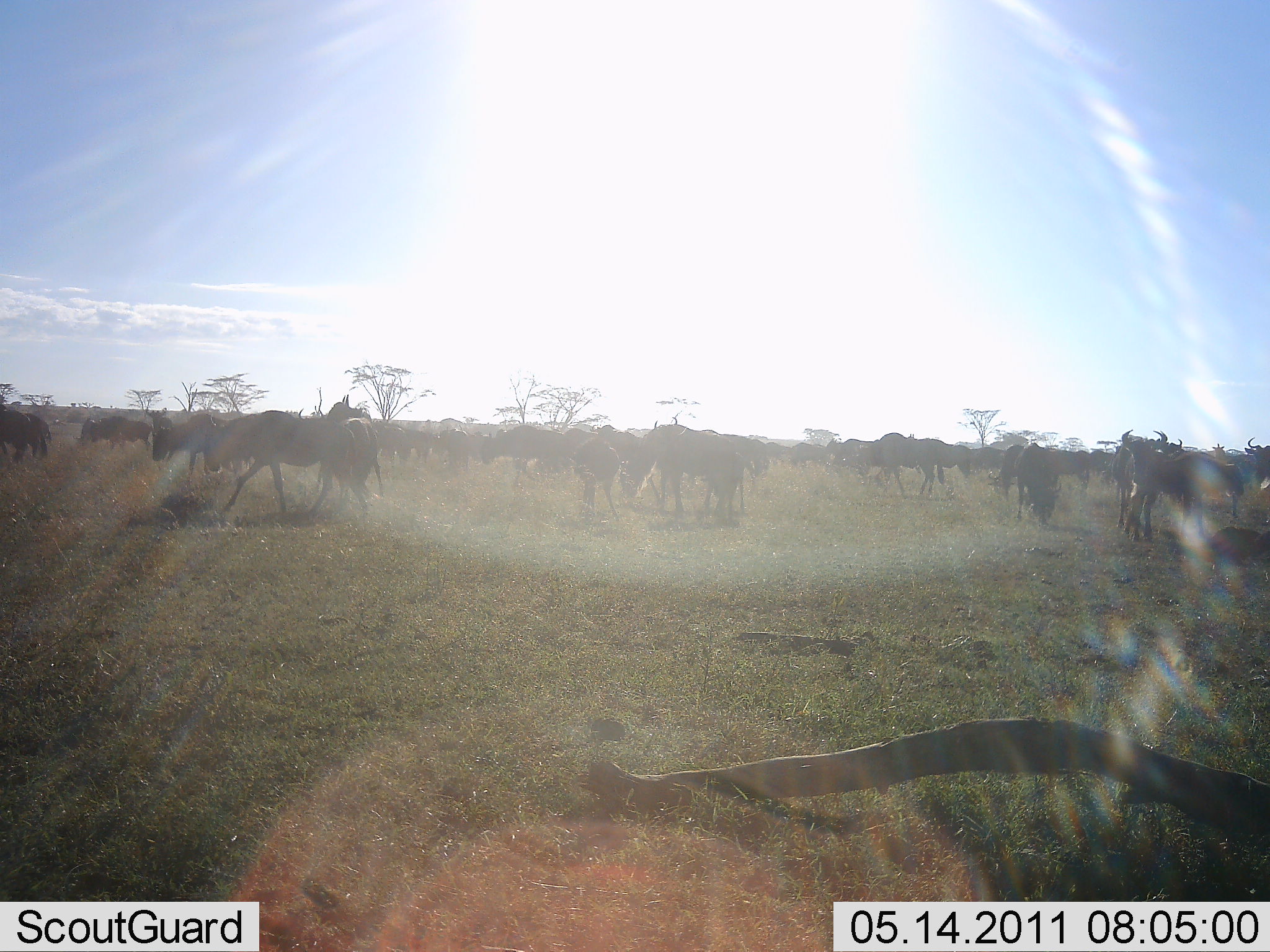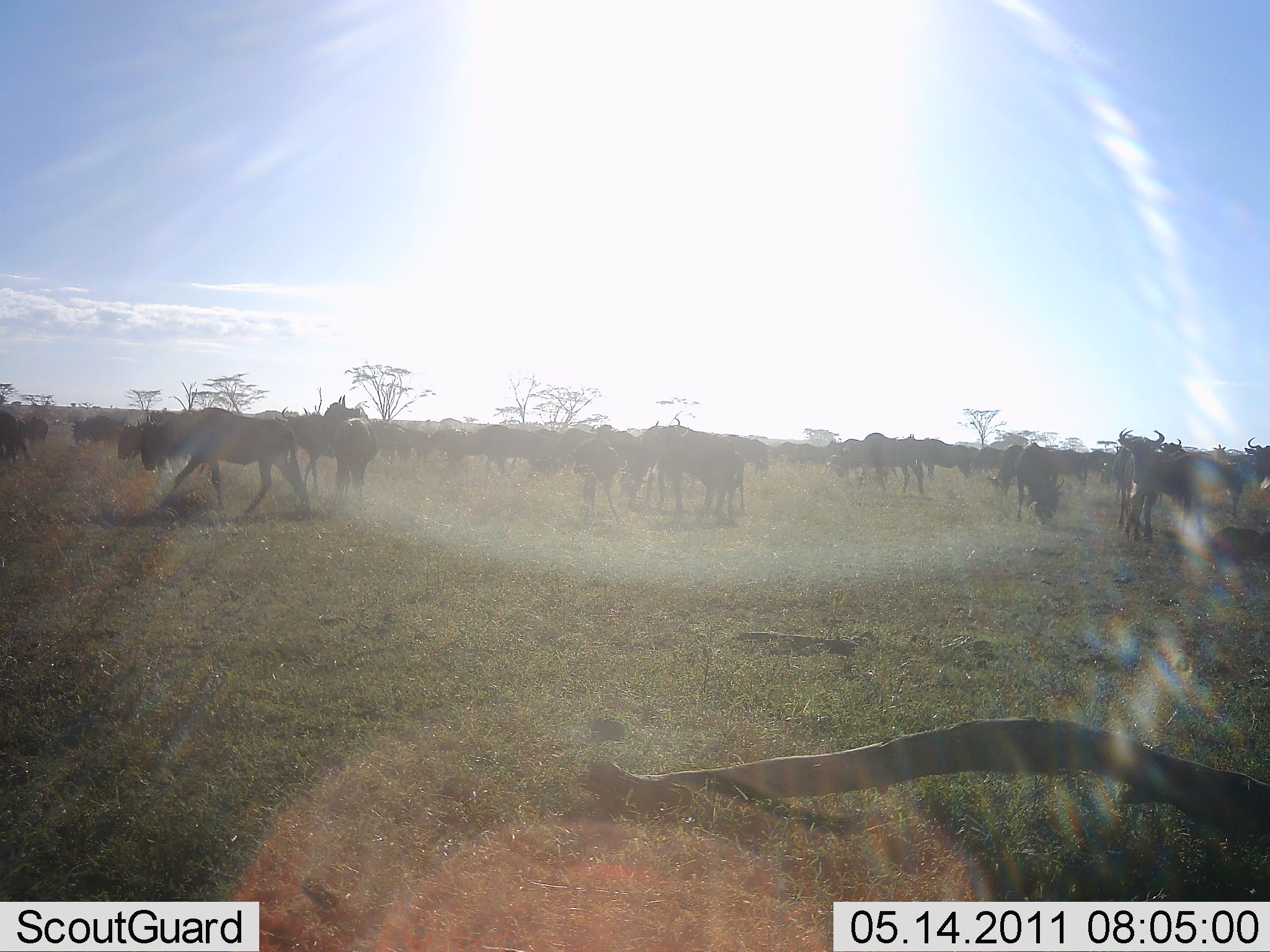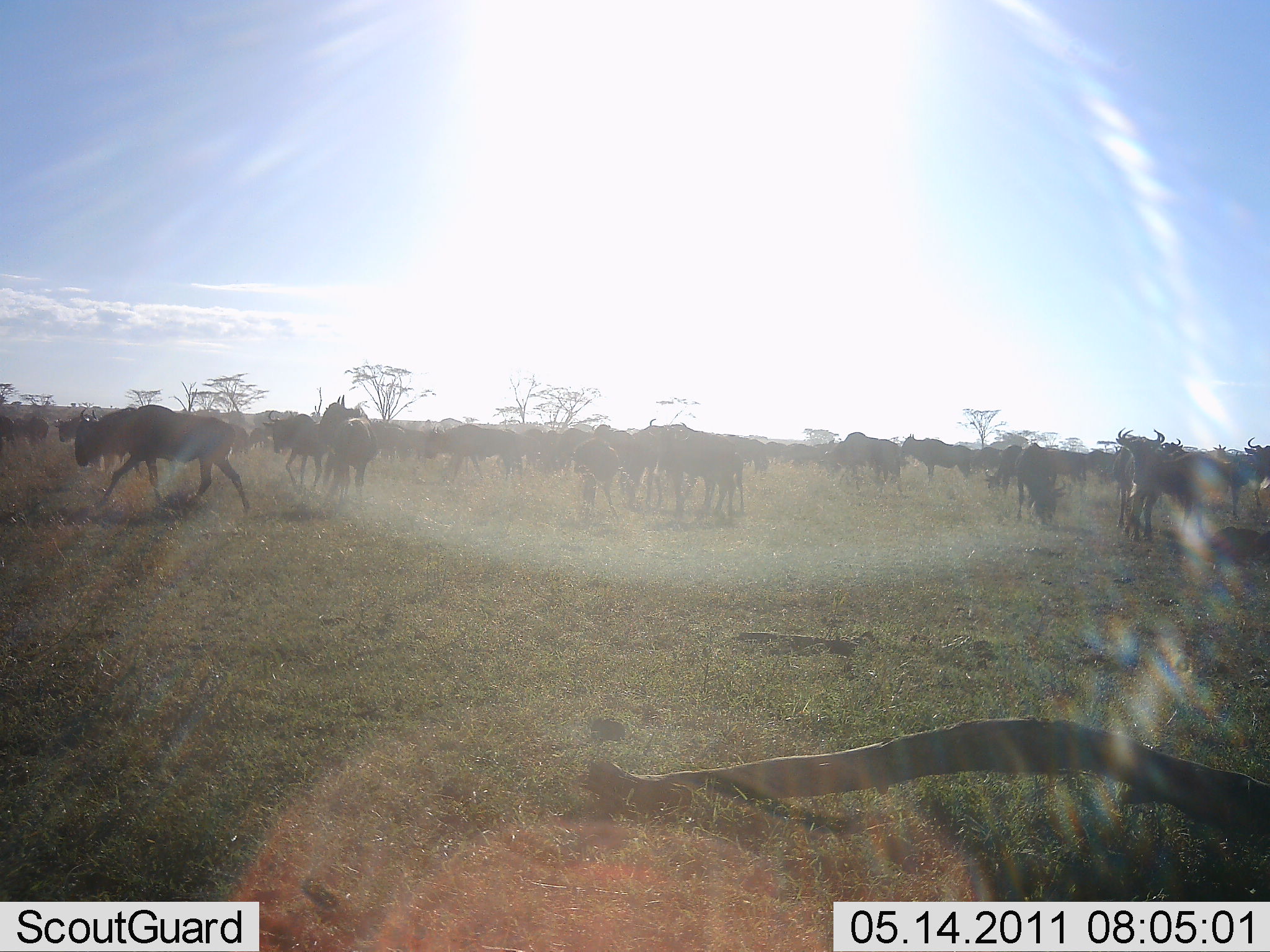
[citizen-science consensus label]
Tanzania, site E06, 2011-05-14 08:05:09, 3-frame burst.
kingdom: Animalia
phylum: Chordata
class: Mammalia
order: Artiodactyla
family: Bovidae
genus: Connochaetes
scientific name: Connochaetes taurinus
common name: blue wildebeest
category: wildebeest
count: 51+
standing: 67%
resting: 8%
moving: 83%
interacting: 8%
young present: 8%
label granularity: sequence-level